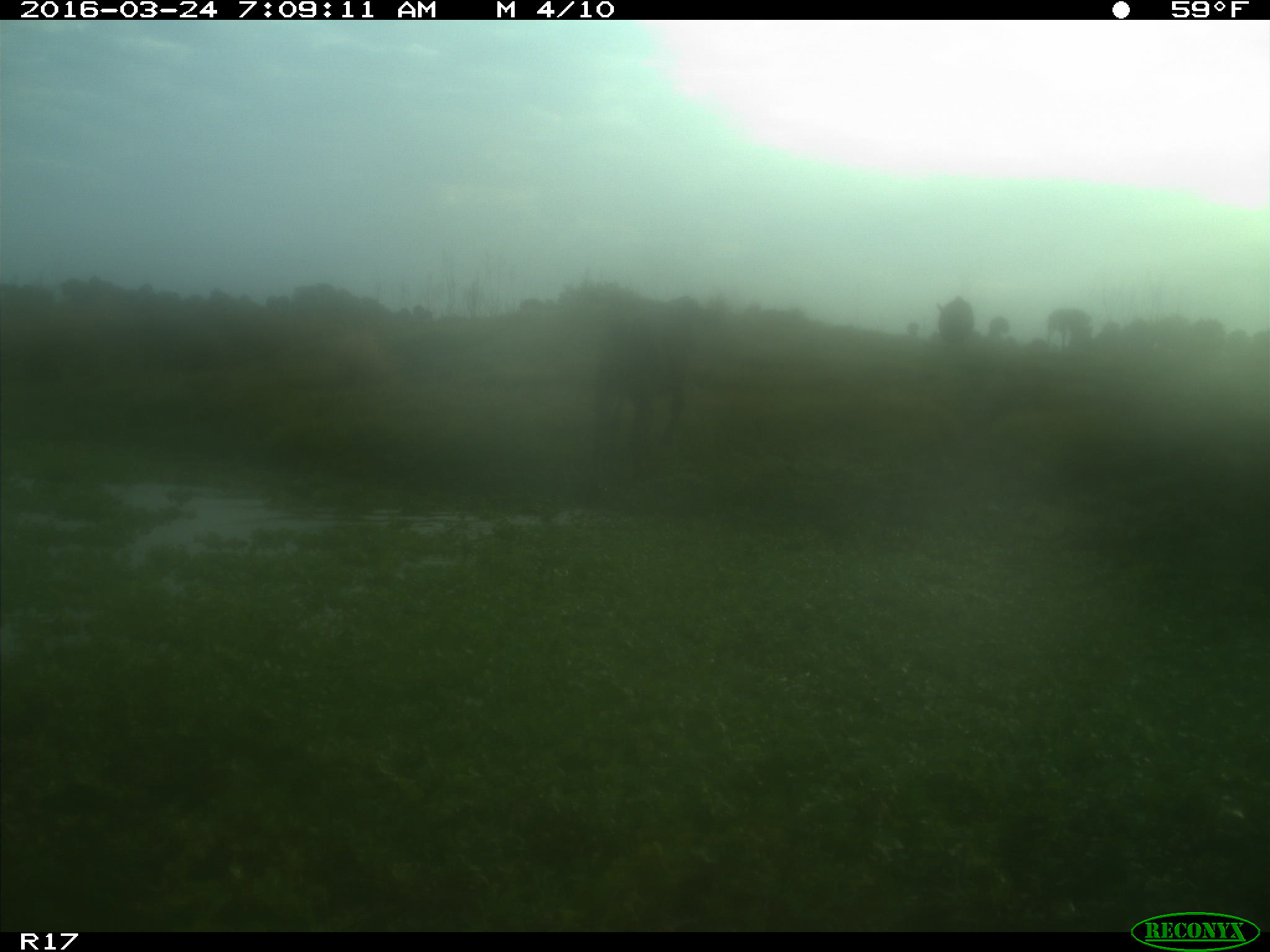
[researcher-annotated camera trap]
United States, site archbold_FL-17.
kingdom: Animalia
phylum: Chordata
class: Mammalia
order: Artiodactyla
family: Bovidae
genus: Bos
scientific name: Bos taurus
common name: domestic cow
Bos taurus (domestic cow).